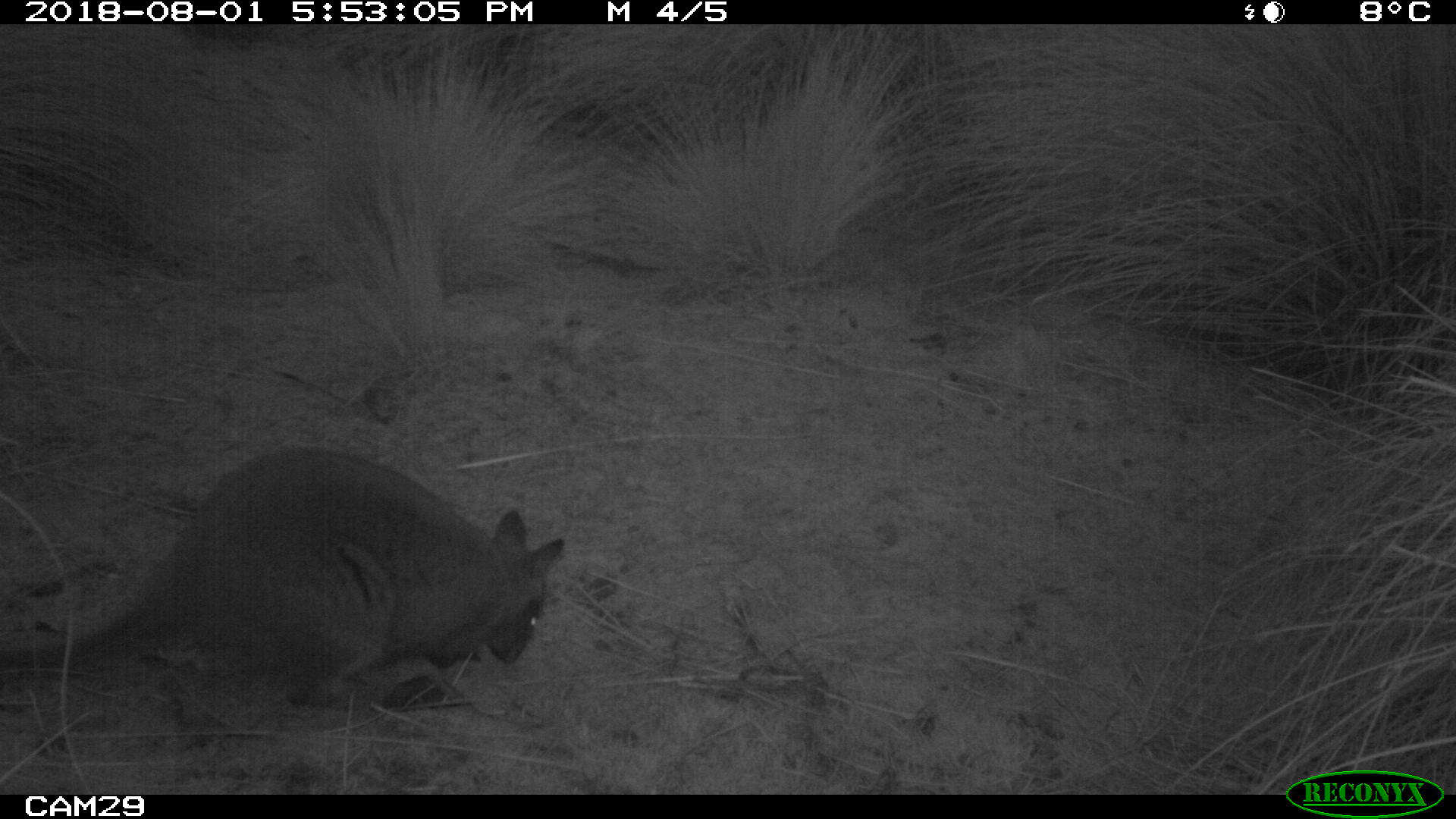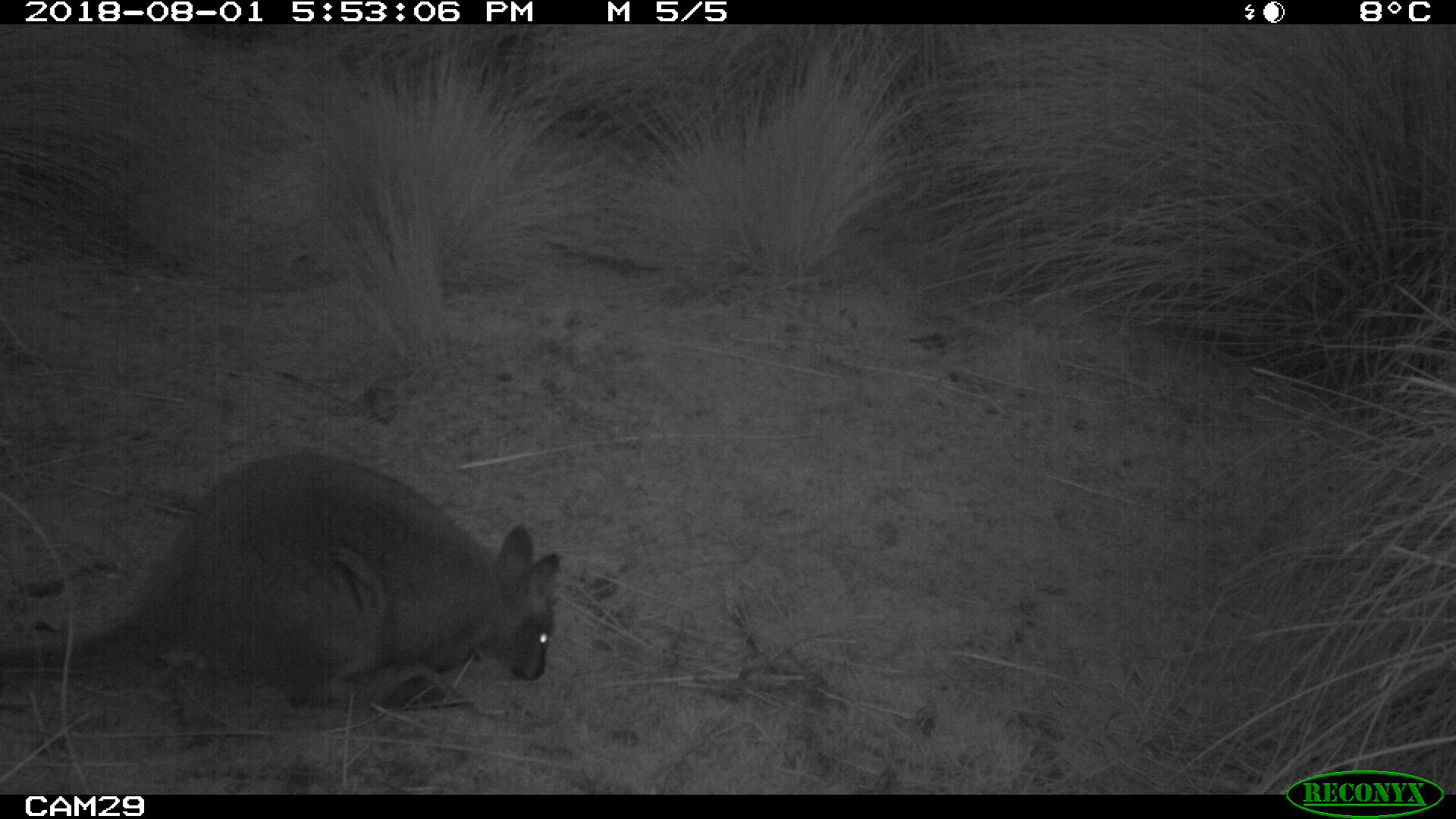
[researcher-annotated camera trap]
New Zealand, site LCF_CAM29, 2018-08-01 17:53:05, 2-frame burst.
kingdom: Animalia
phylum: Chordata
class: Mammalia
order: Diprotodontia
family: Macropodidae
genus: Notamacropus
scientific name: Notamacropus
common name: wallaby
Wallaby (Notamacropus).